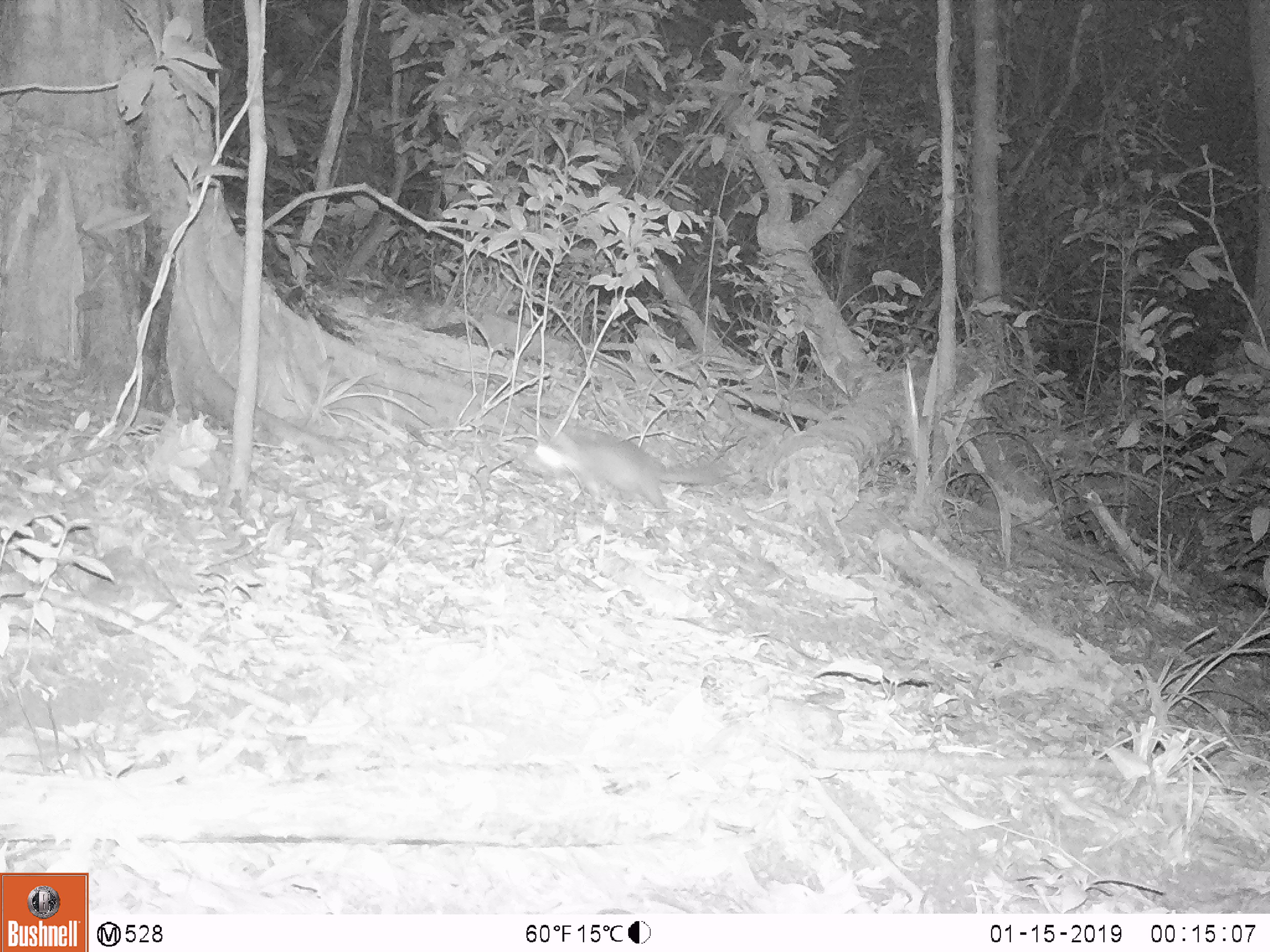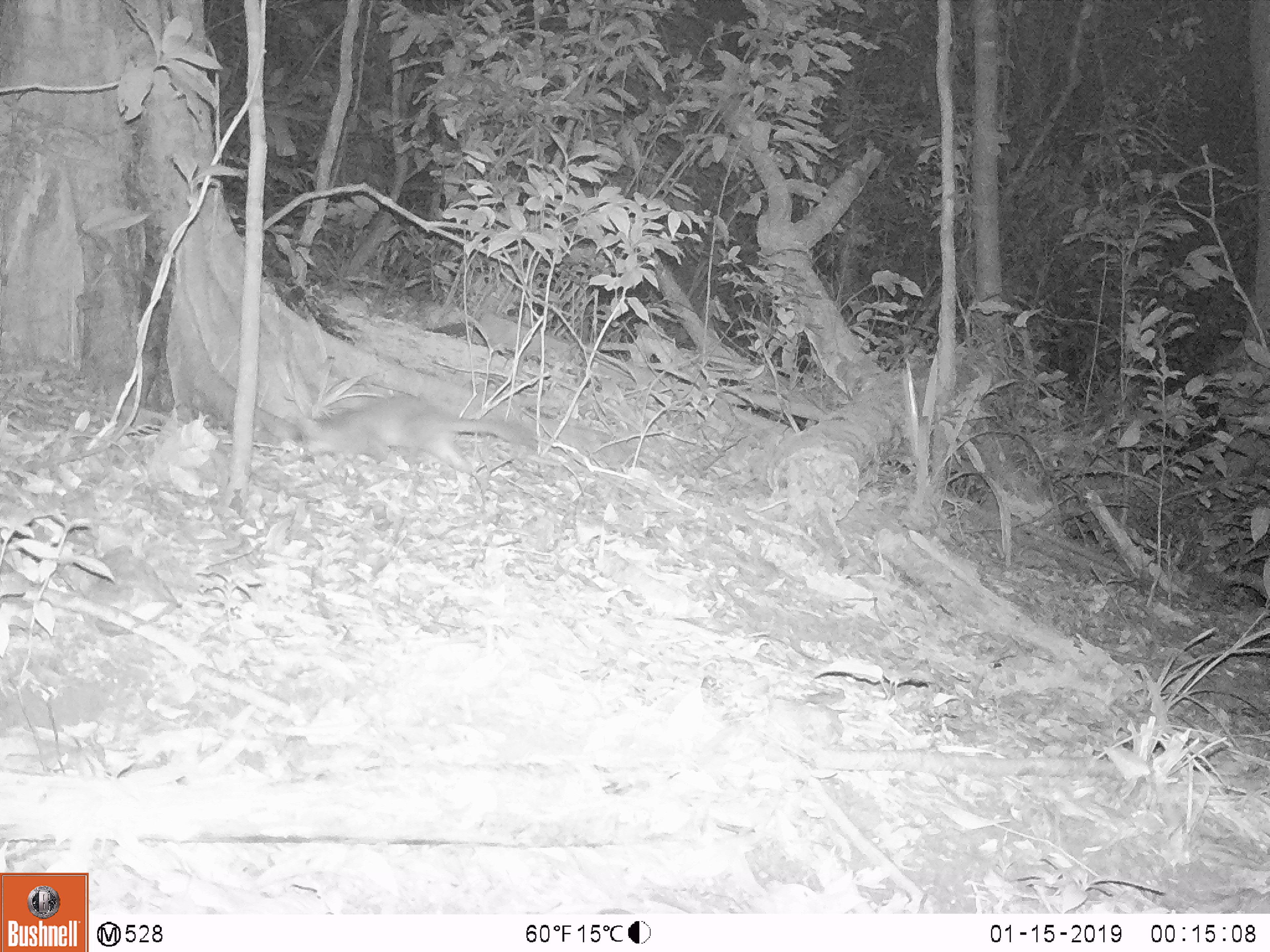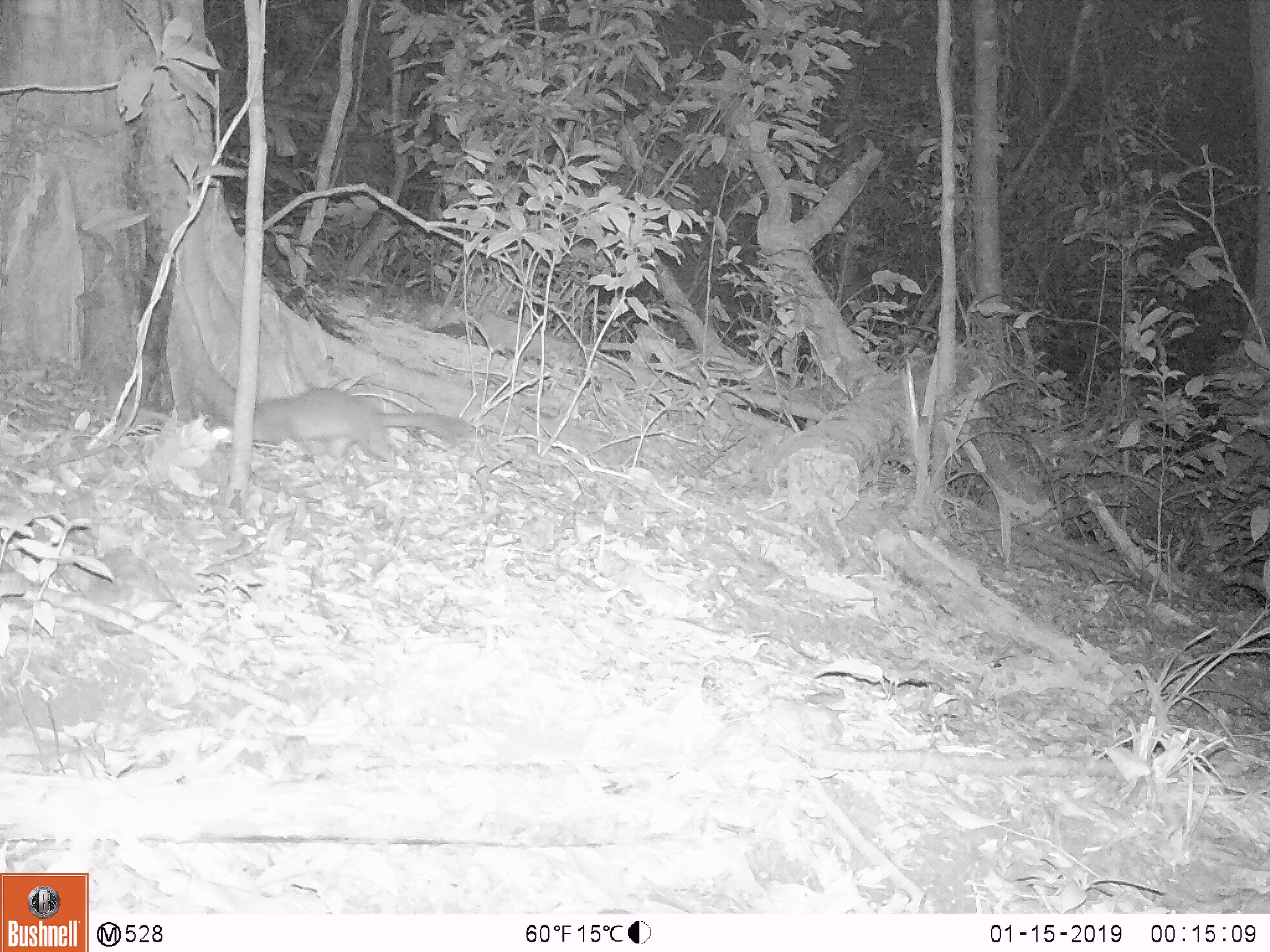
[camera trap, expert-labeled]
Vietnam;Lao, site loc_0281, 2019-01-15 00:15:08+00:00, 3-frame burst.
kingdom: Animalia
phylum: Chordata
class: Mammalia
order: Carnivora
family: Mustelidae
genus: Melogale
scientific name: Melogale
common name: ferret badger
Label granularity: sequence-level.